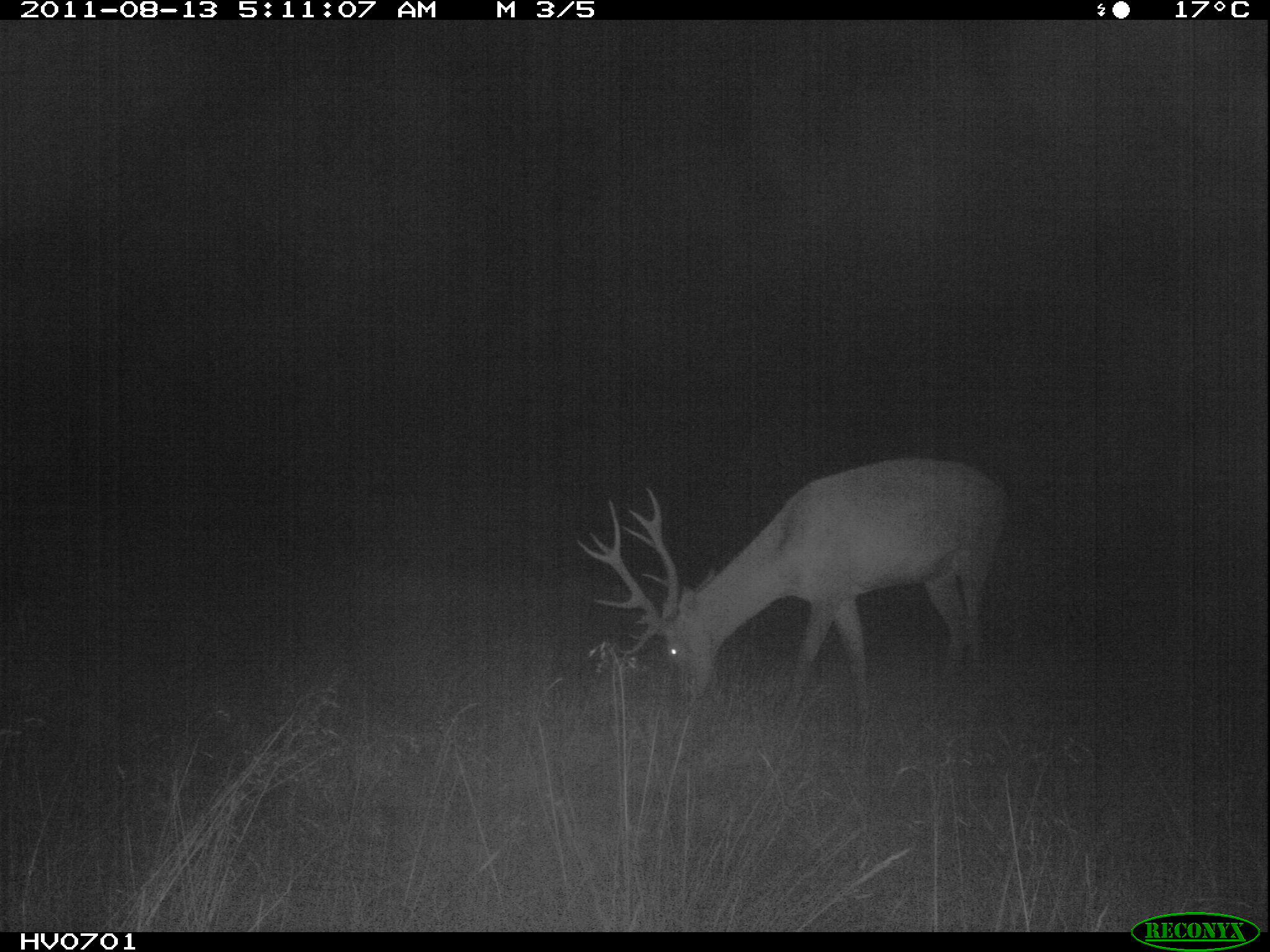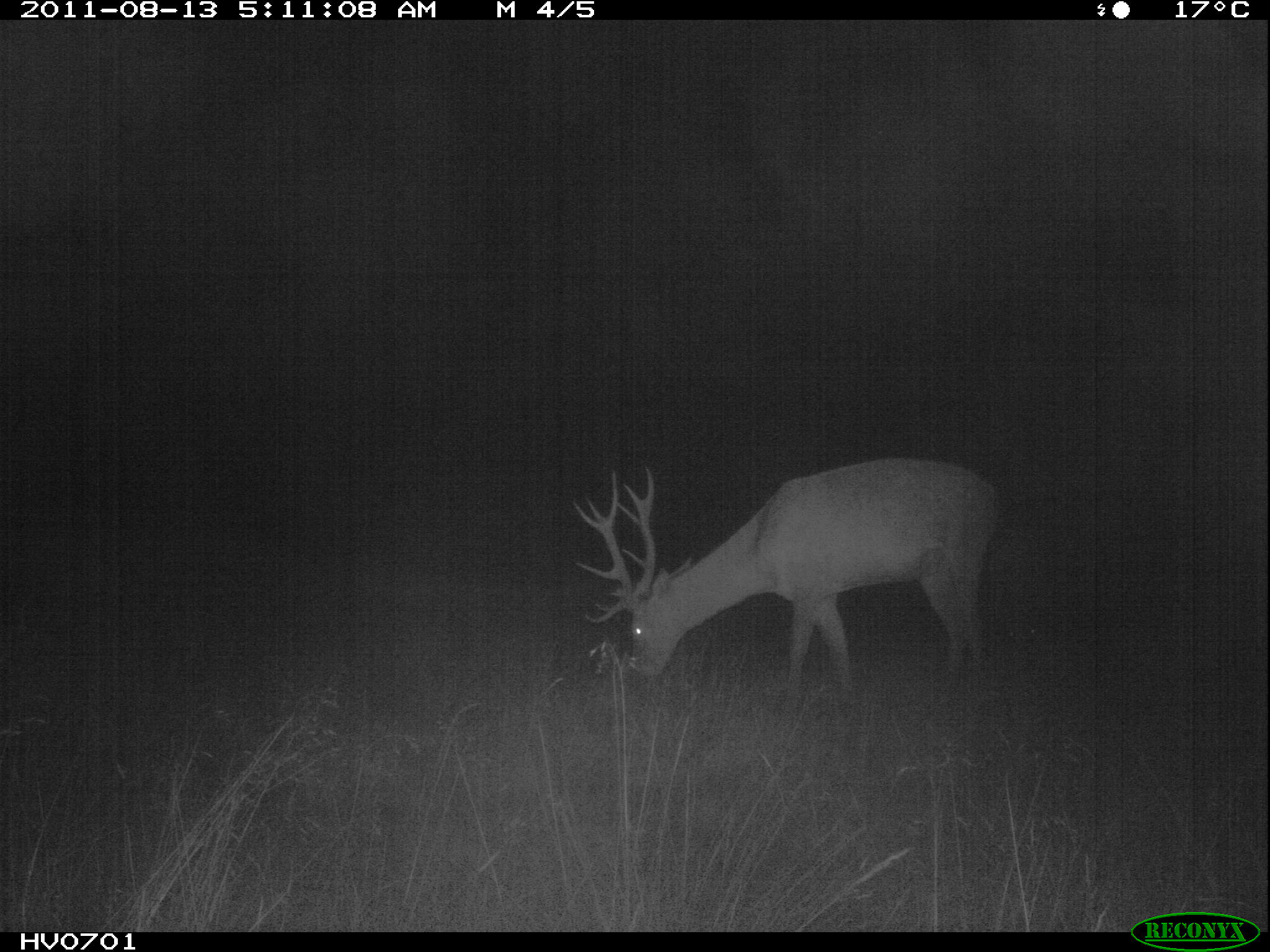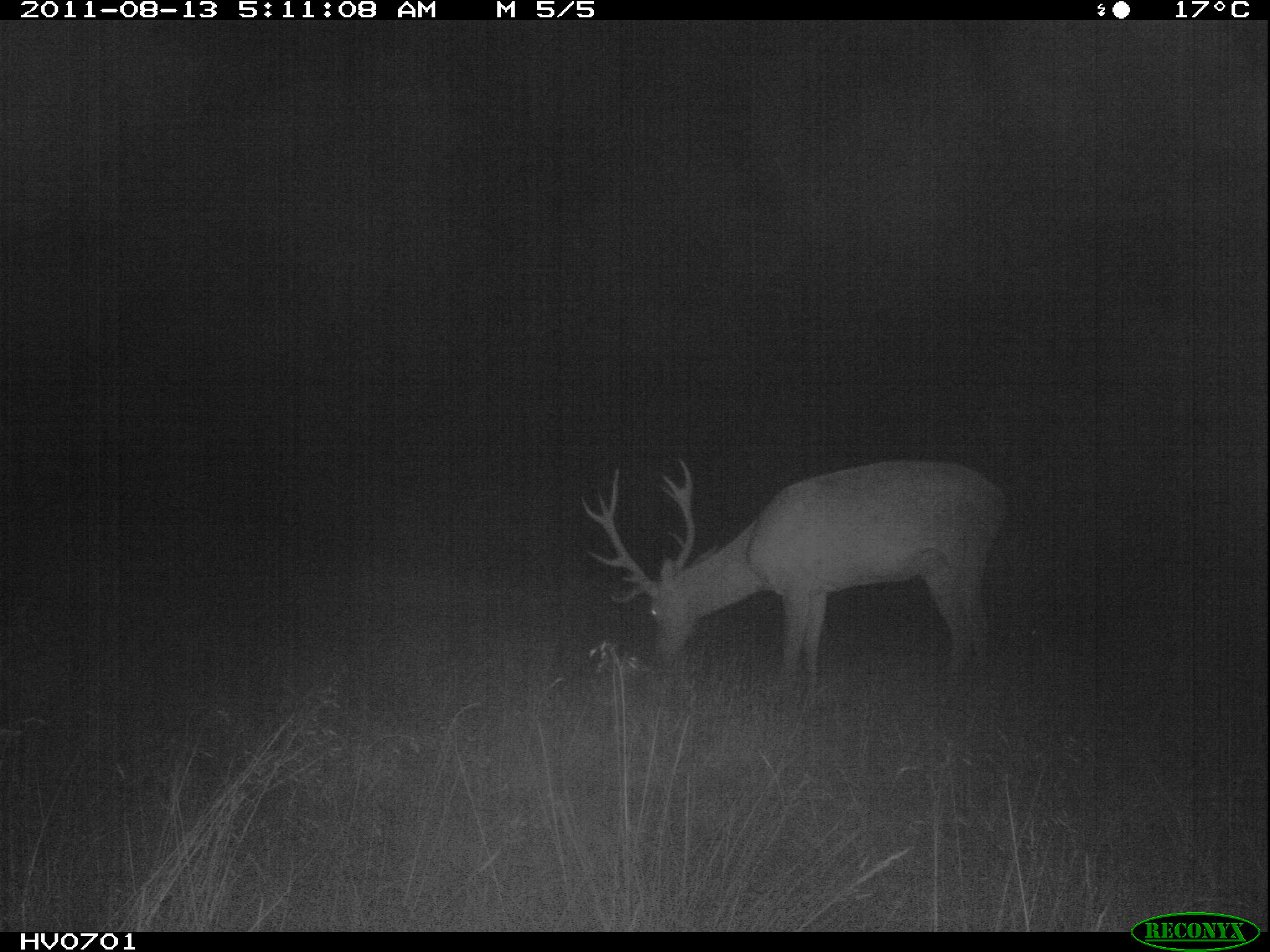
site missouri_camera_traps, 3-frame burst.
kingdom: Animalia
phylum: Chordata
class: Mammalia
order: Artiodactyla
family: Cervidae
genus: Cervus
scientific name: Cervus elaphus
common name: red deer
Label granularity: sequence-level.